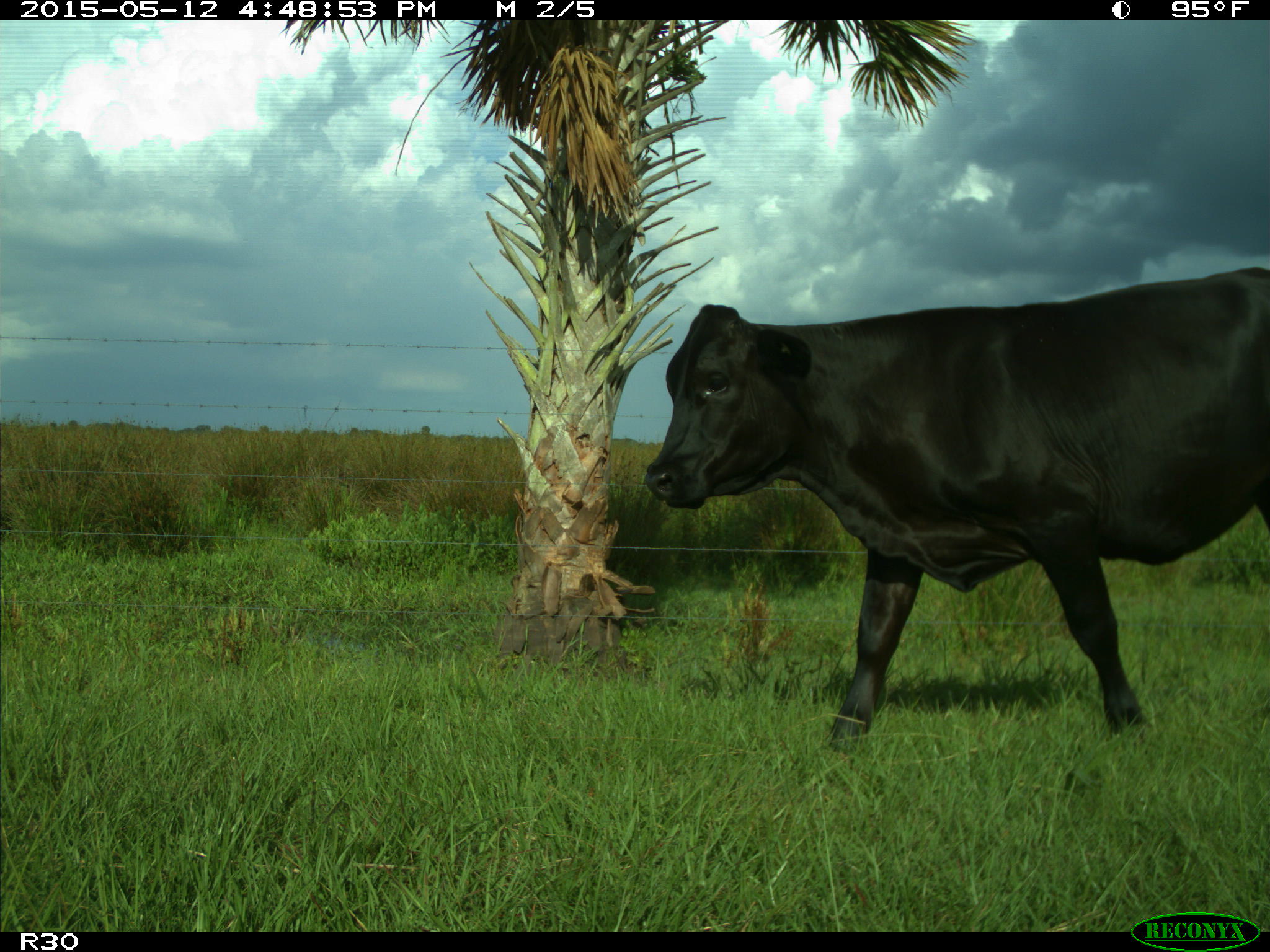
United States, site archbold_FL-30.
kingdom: Animalia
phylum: Chordata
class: Mammalia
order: Artiodactyla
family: Bovidae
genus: Bos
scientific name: Bos taurus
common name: domestic cow